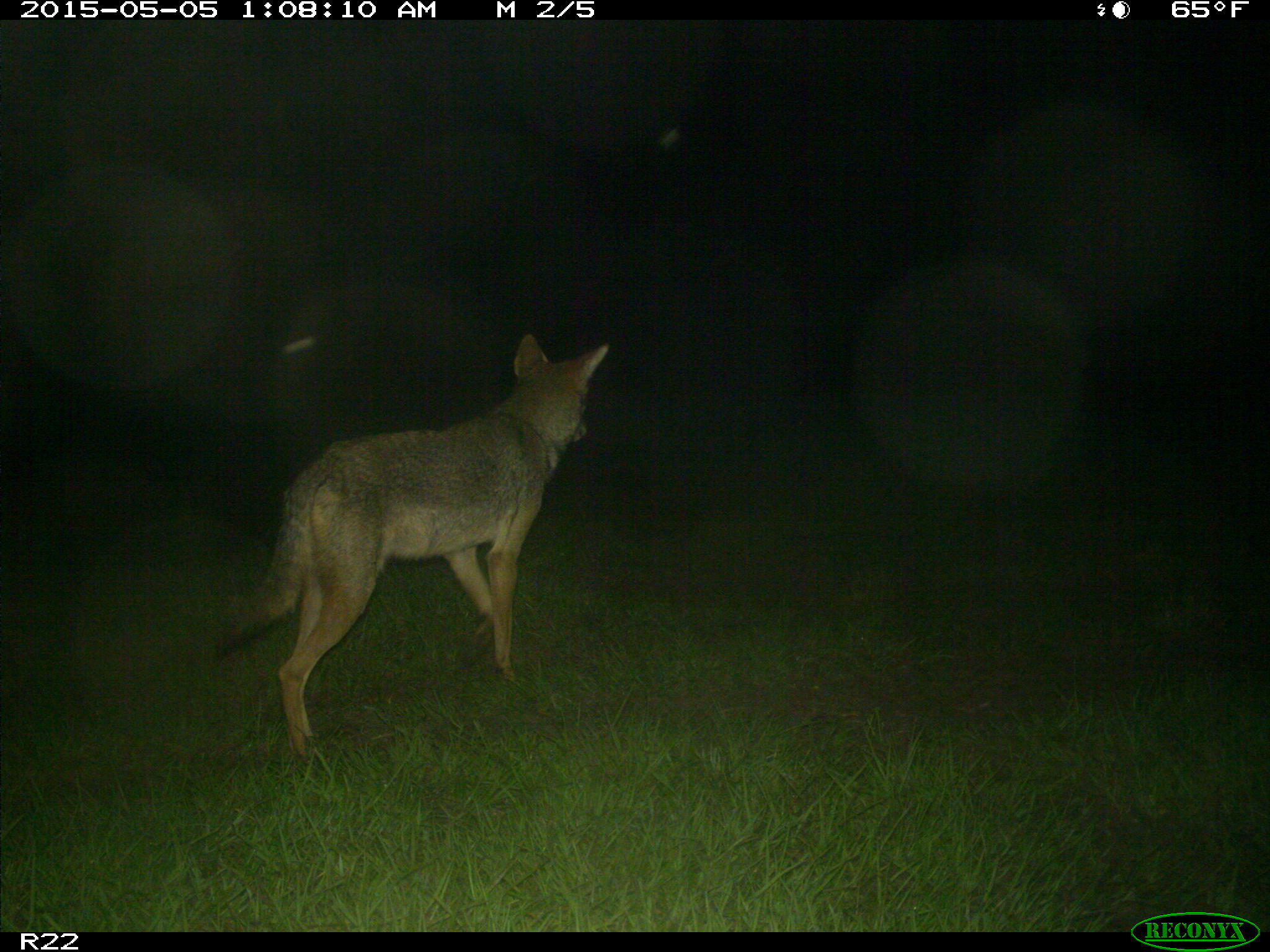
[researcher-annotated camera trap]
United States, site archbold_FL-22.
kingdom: Animalia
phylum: Chordata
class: Mammalia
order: Carnivora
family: Canidae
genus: Canis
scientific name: Canis latrans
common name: coyote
Canis latrans (coyote).